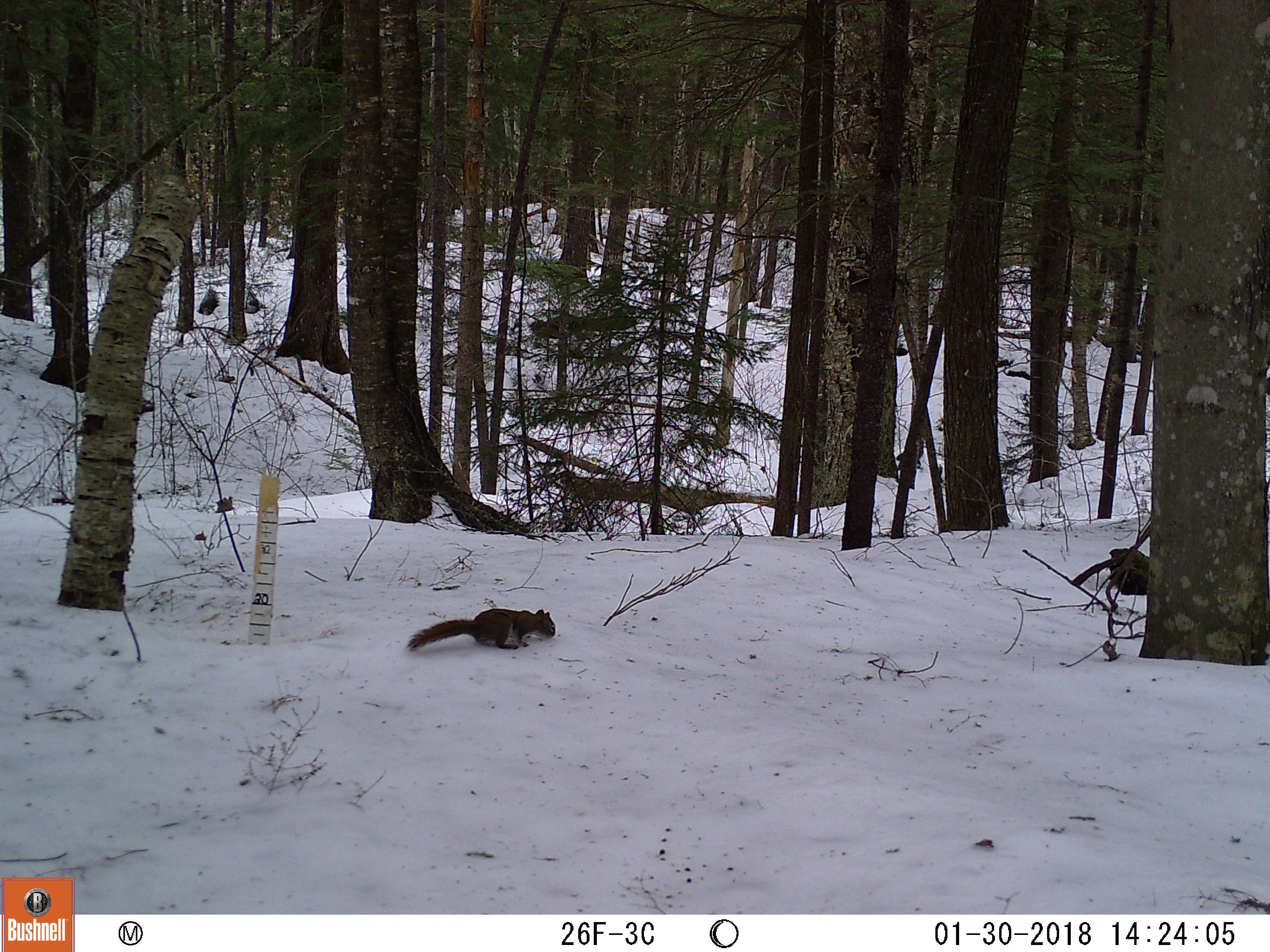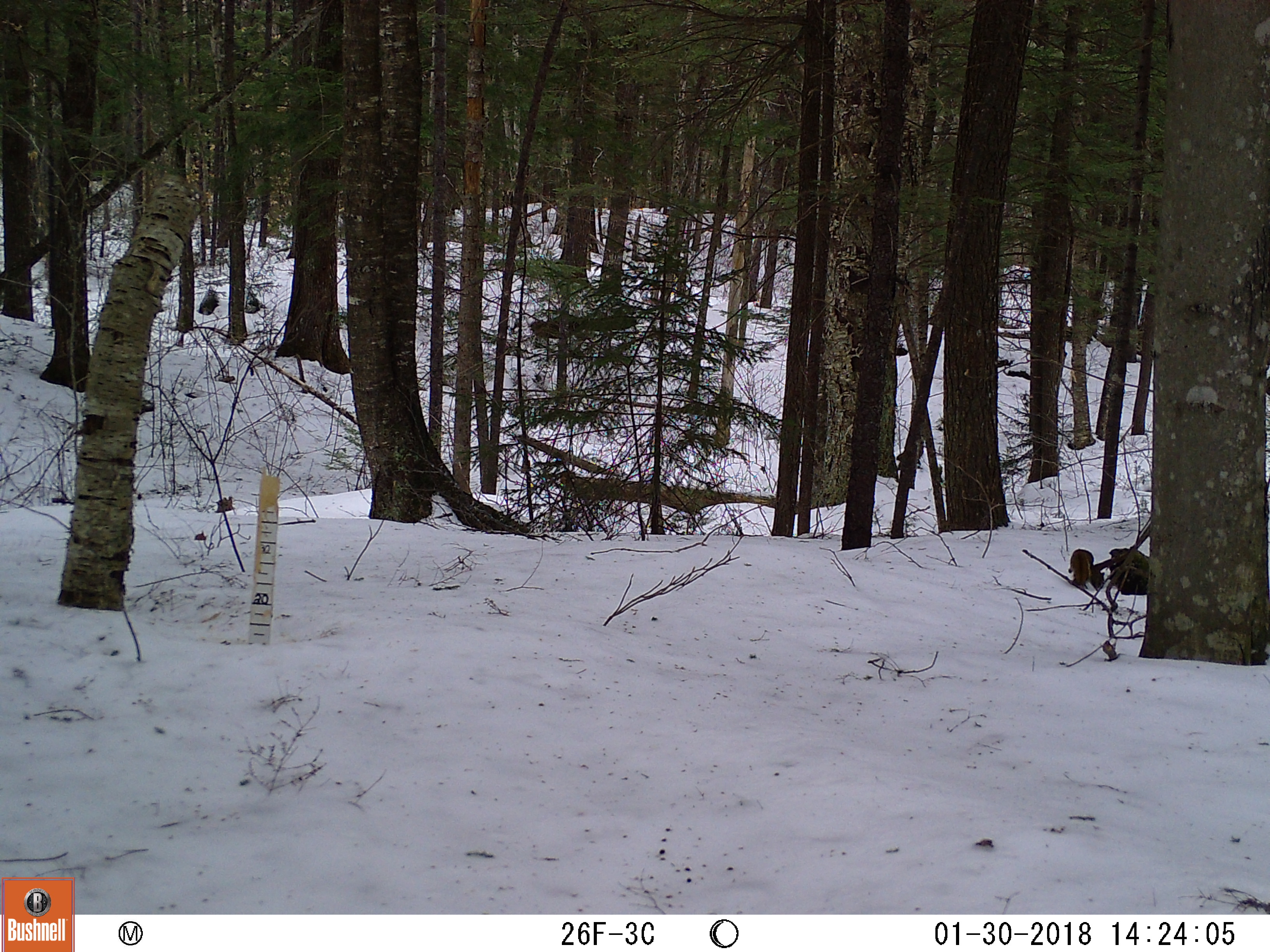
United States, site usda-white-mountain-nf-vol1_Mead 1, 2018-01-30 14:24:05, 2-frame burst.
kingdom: Animalia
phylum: Chordata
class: Mammalia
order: Rodentia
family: Sciuridae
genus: Tamiasciurus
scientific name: Tamiasciurus hudsonicus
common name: red squirrel